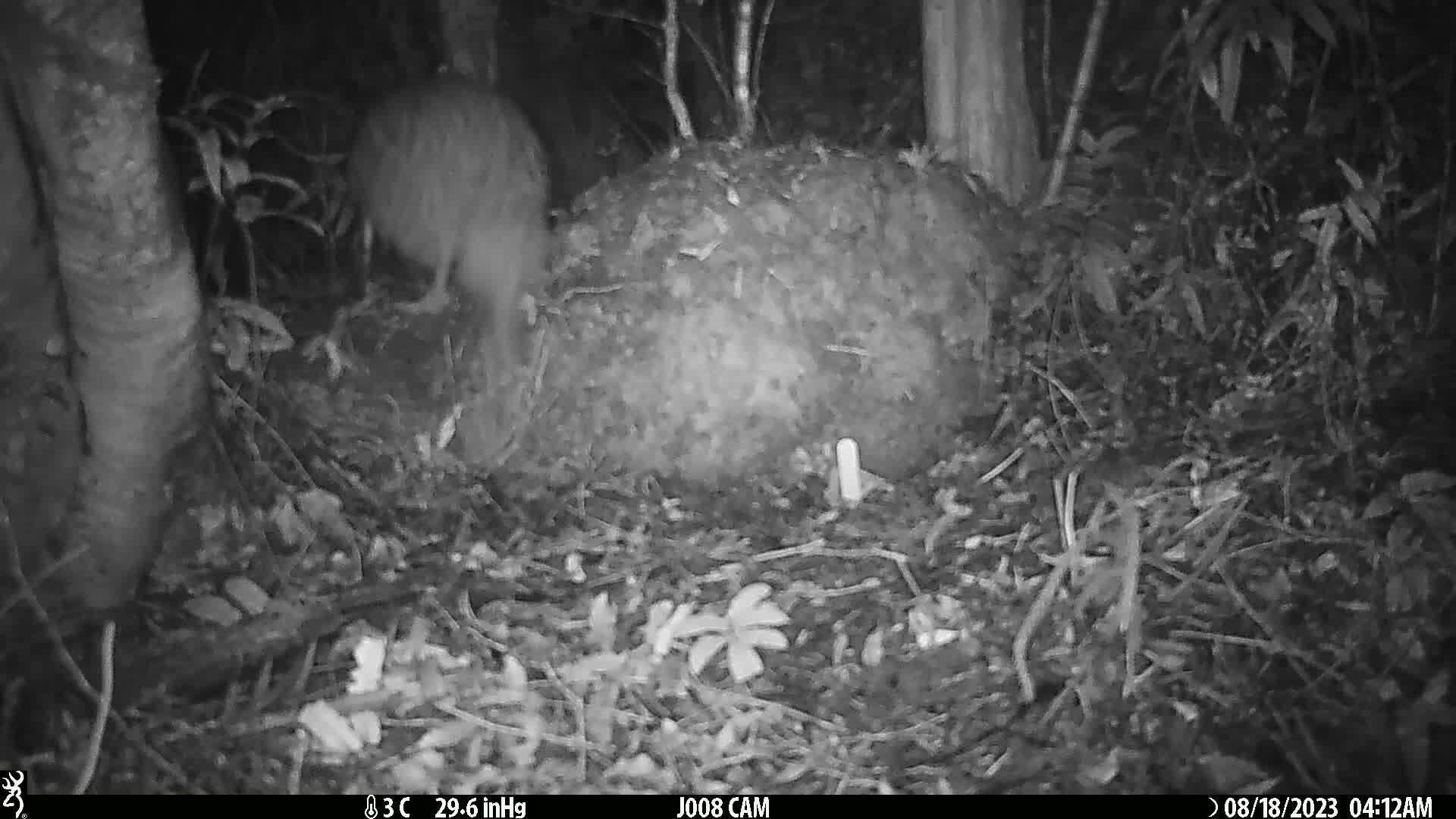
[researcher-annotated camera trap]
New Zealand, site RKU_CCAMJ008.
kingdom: Animalia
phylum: Chordata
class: Aves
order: Apterygiformes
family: Apterygidae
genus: Apteryx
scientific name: Apteryx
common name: kiwi